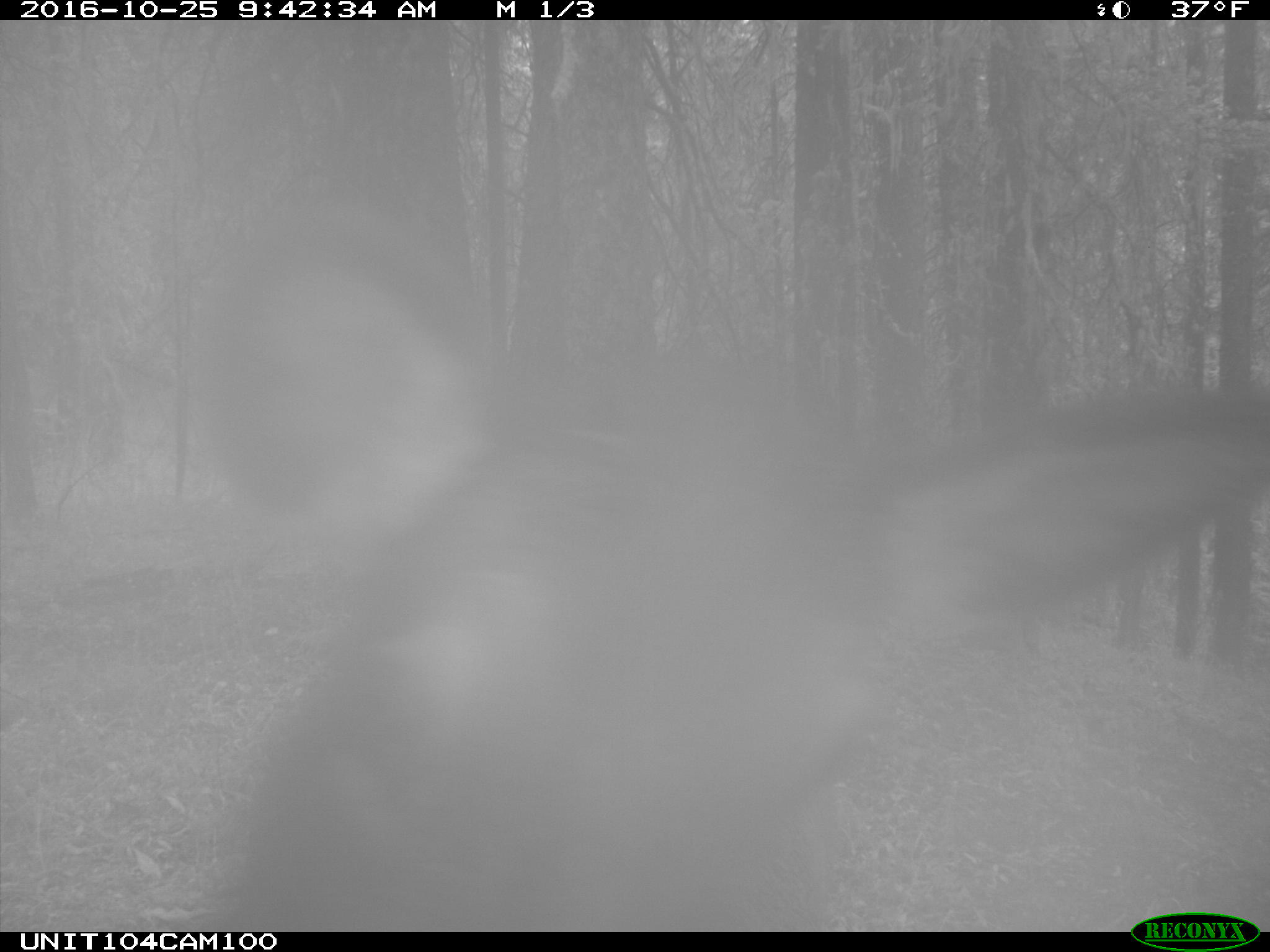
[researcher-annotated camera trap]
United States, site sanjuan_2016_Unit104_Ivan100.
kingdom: Animalia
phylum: Chordata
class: Mammalia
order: Artiodactyla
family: Cervidae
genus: Cervus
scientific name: Cervus elaphus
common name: red deer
Cervus elaphus (red deer).